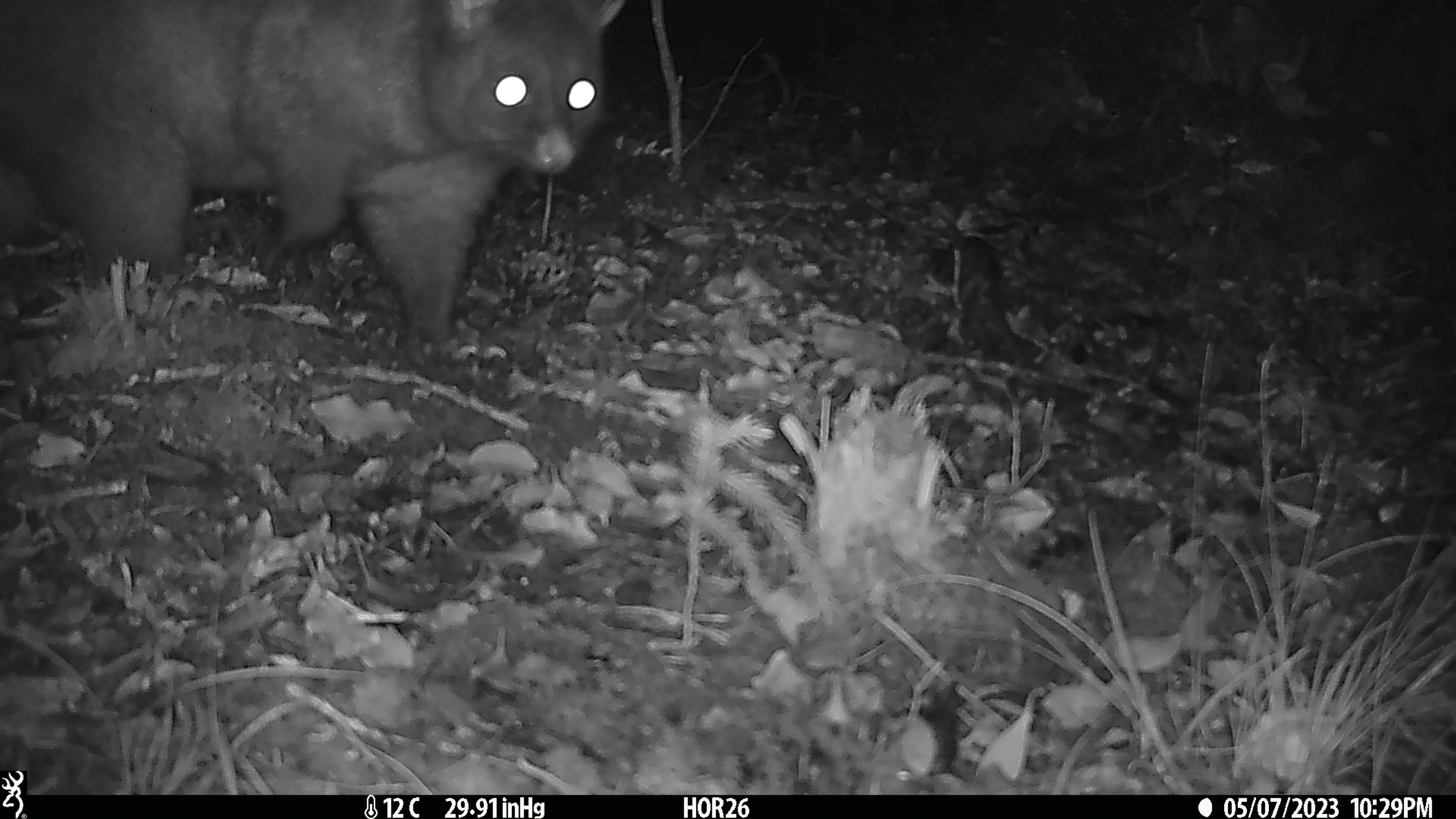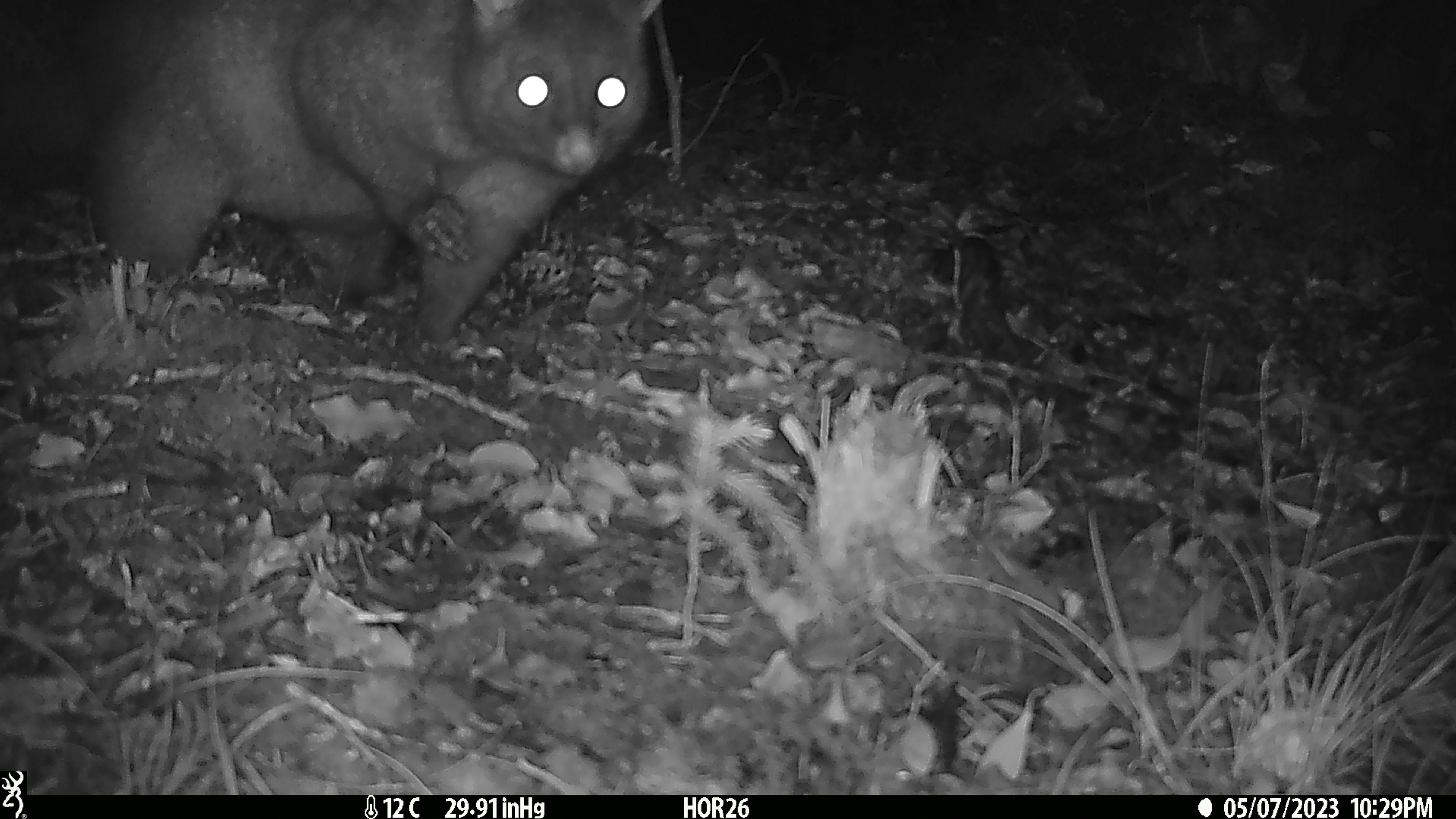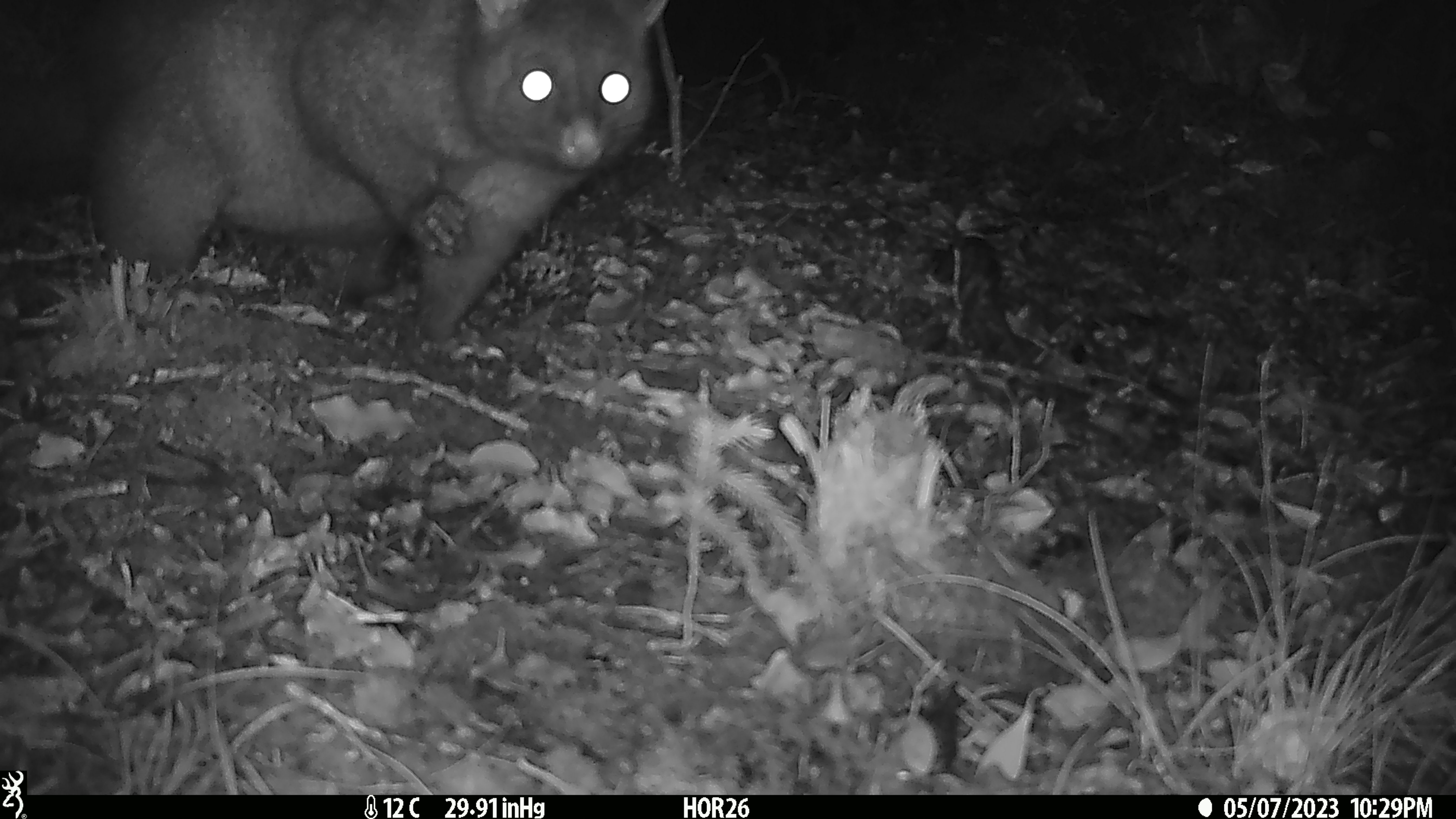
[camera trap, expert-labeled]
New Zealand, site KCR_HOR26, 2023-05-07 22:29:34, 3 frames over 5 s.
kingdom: Animalia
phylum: Chordata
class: Mammalia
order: Diprotodontia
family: Phalangeridae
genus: Trichosurus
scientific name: Trichosurus vulpecula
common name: common brushtail possum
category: possum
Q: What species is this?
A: Possum (common brushtail possum) (Trichosurus vulpecula).